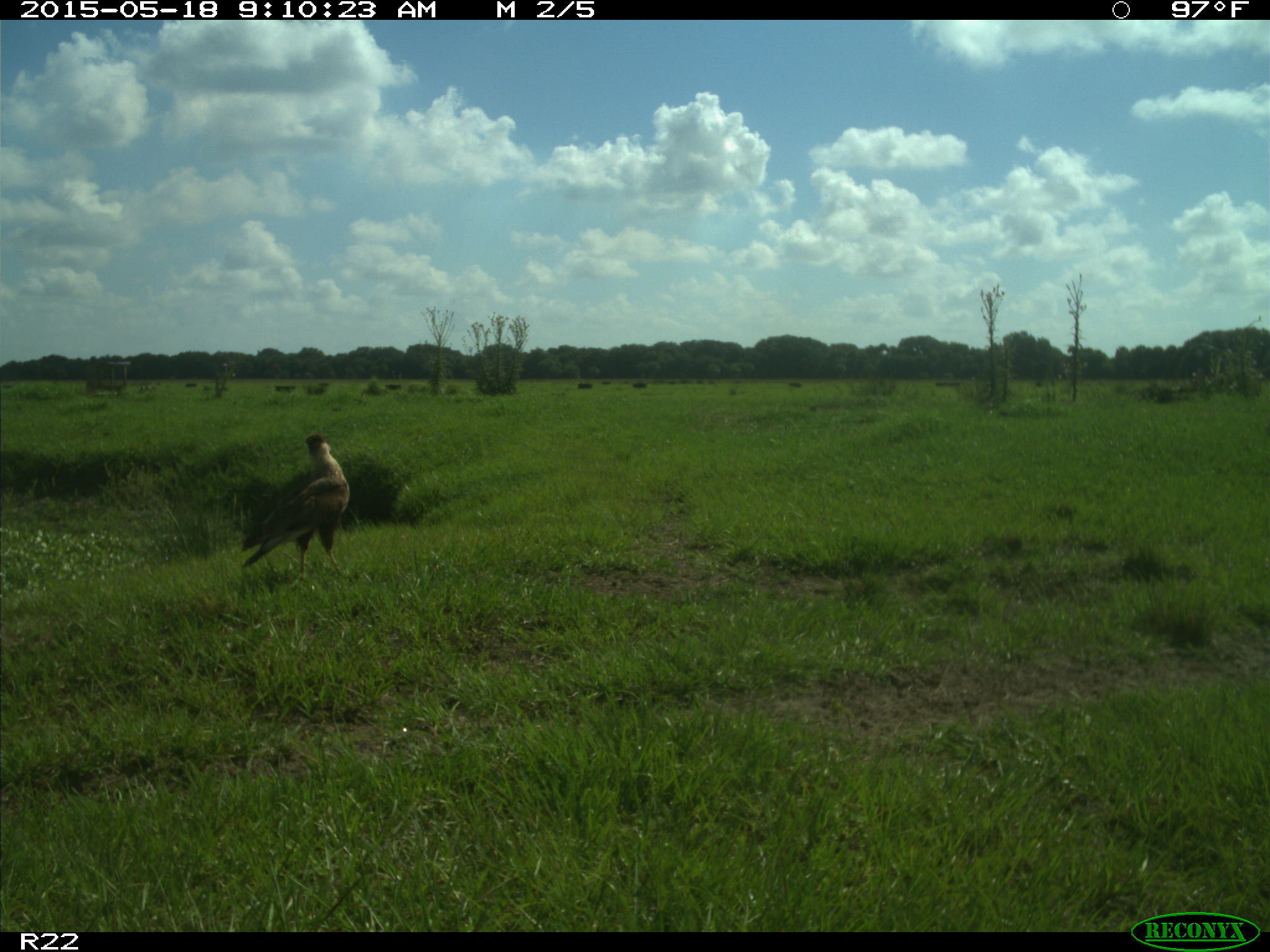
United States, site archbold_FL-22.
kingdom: Animalia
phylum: Chordata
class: Aves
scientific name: Aves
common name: birds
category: unidentified bird